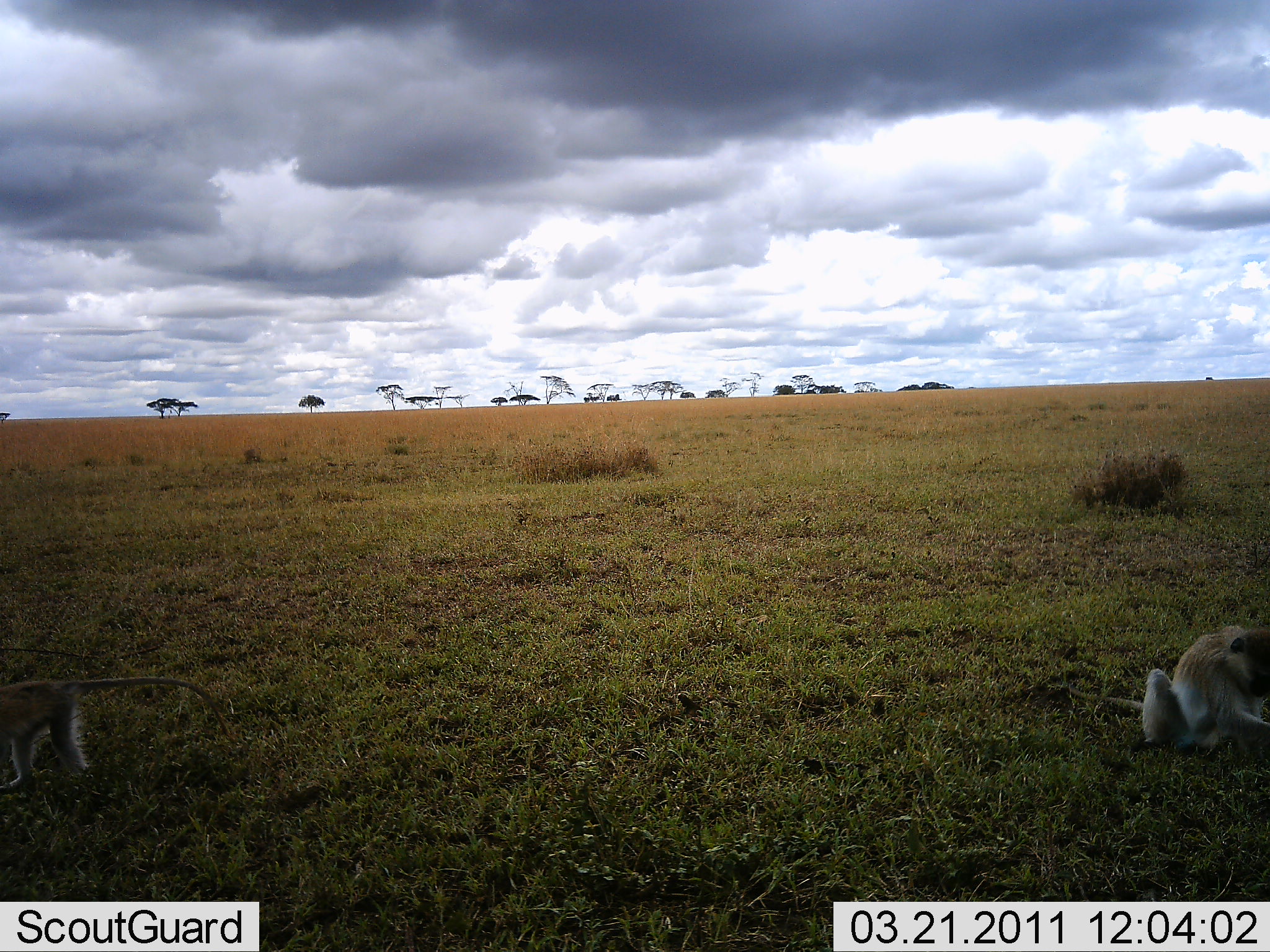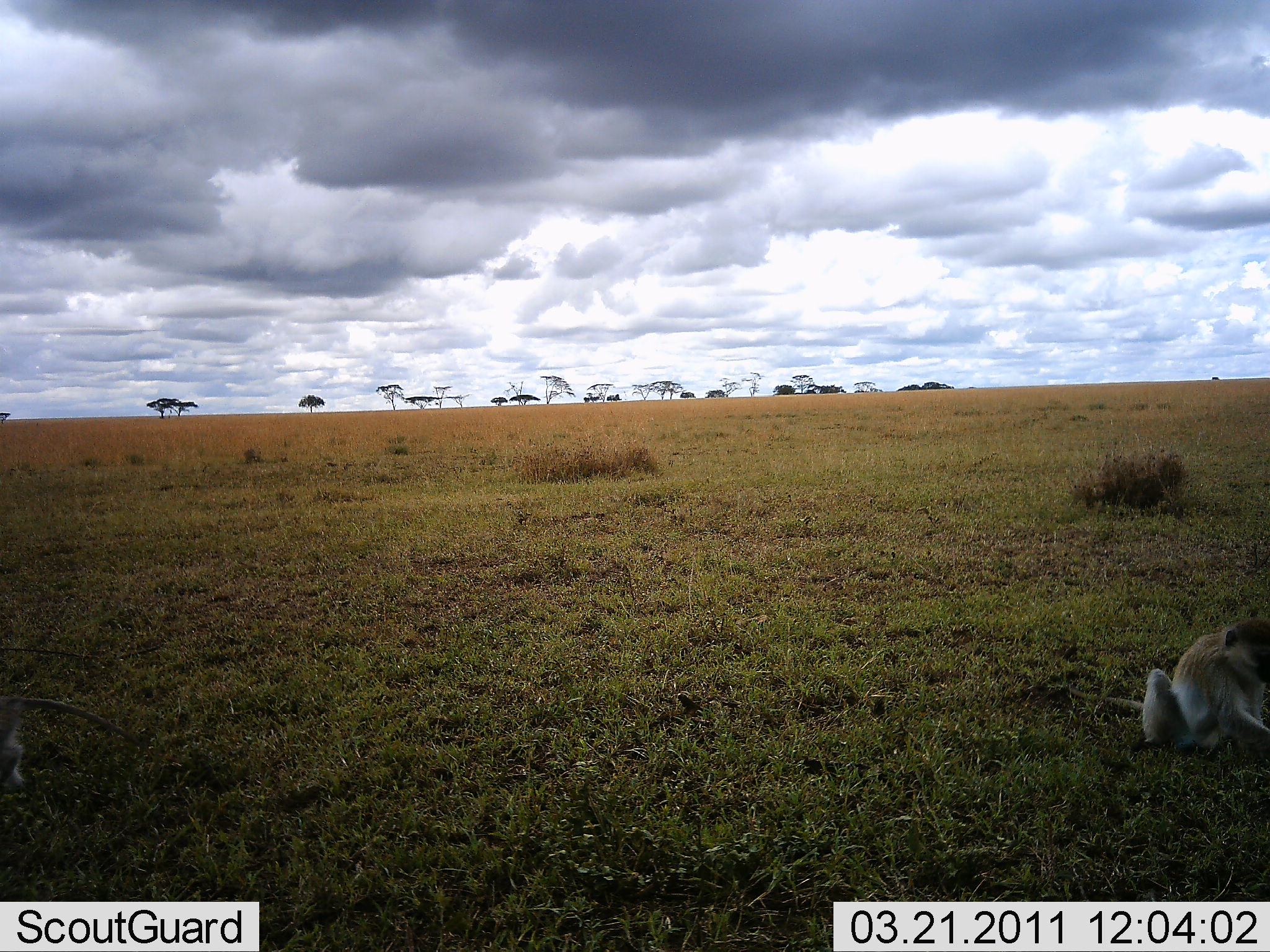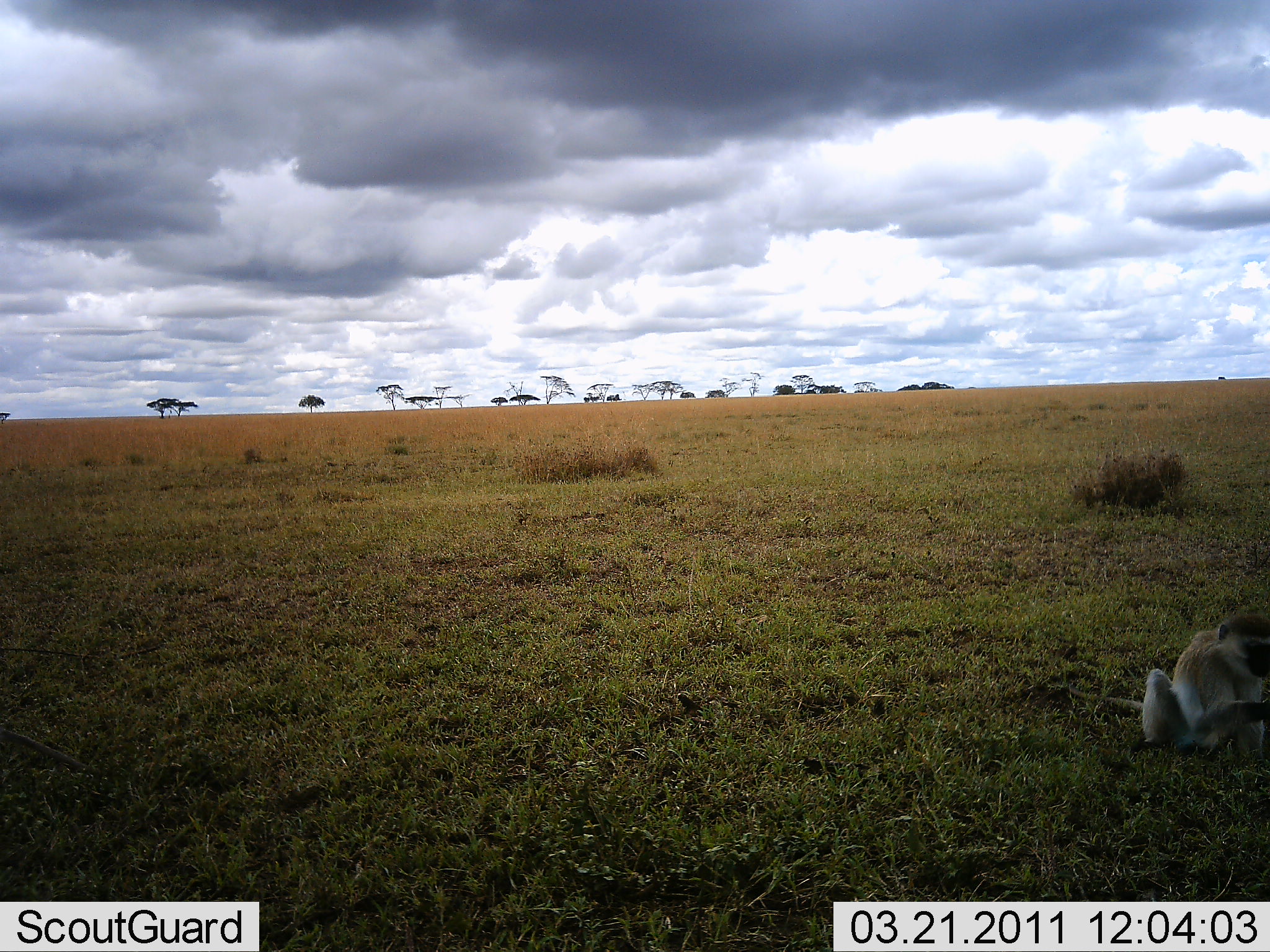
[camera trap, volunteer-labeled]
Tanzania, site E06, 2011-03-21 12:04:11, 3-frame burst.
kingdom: Animalia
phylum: Chordata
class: Mammalia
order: Primates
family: Cercopithecidae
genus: Chlorocebus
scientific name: Chlorocebus pygerythrus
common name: vervet monkey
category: monkeyvervet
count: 2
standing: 23%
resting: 38%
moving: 69%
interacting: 0%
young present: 8%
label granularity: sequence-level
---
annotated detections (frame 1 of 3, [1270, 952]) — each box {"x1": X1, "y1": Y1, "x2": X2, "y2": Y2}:
animal: {"x1": 1063, "y1": 625, "x2": 1270, "y2": 750}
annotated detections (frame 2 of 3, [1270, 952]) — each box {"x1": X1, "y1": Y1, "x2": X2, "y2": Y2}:
animal: {"x1": 1067, "y1": 619, "x2": 1270, "y2": 751}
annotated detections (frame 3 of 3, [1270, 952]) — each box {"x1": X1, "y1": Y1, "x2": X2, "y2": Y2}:
animal: {"x1": 1067, "y1": 609, "x2": 1270, "y2": 762}